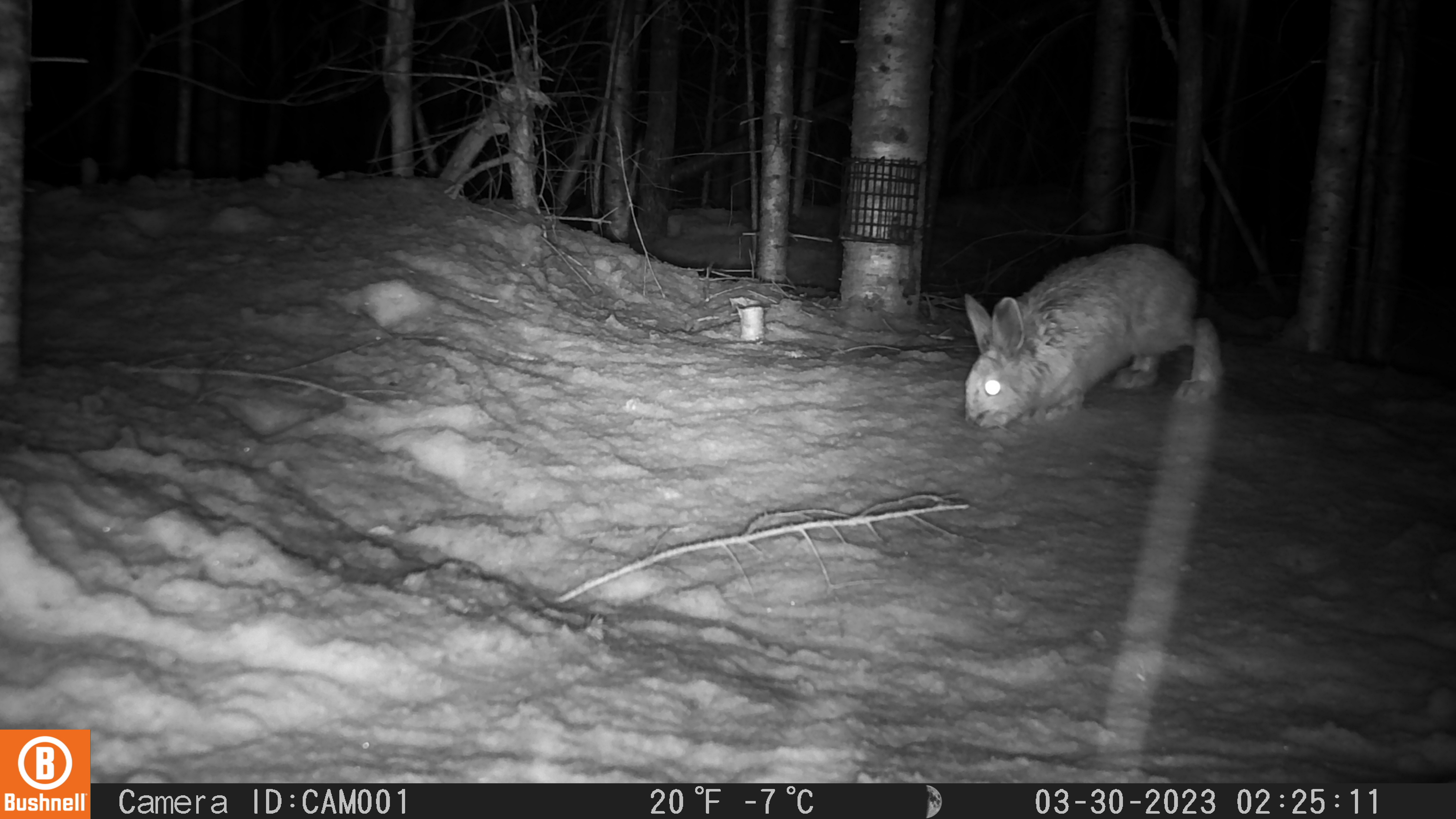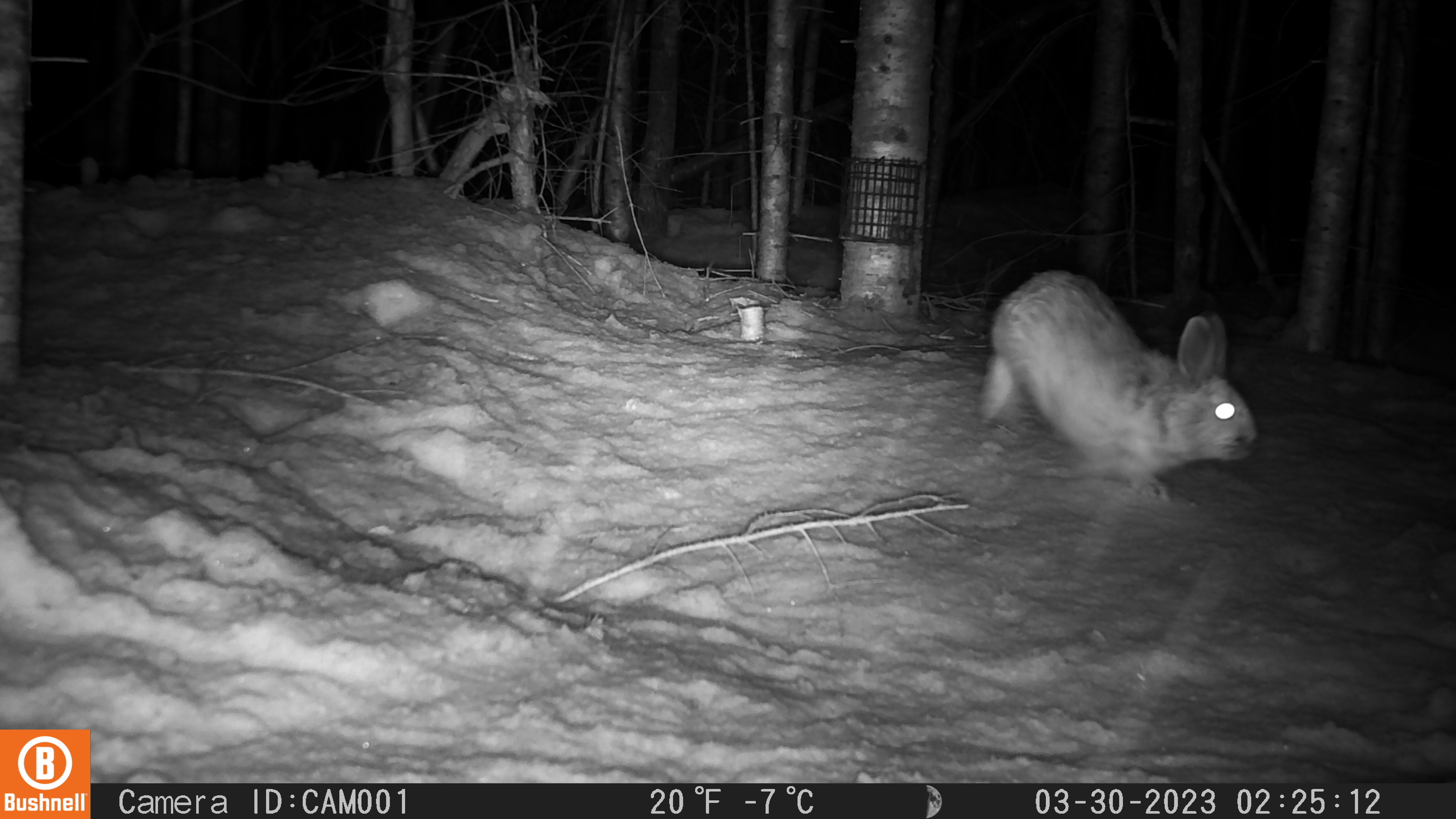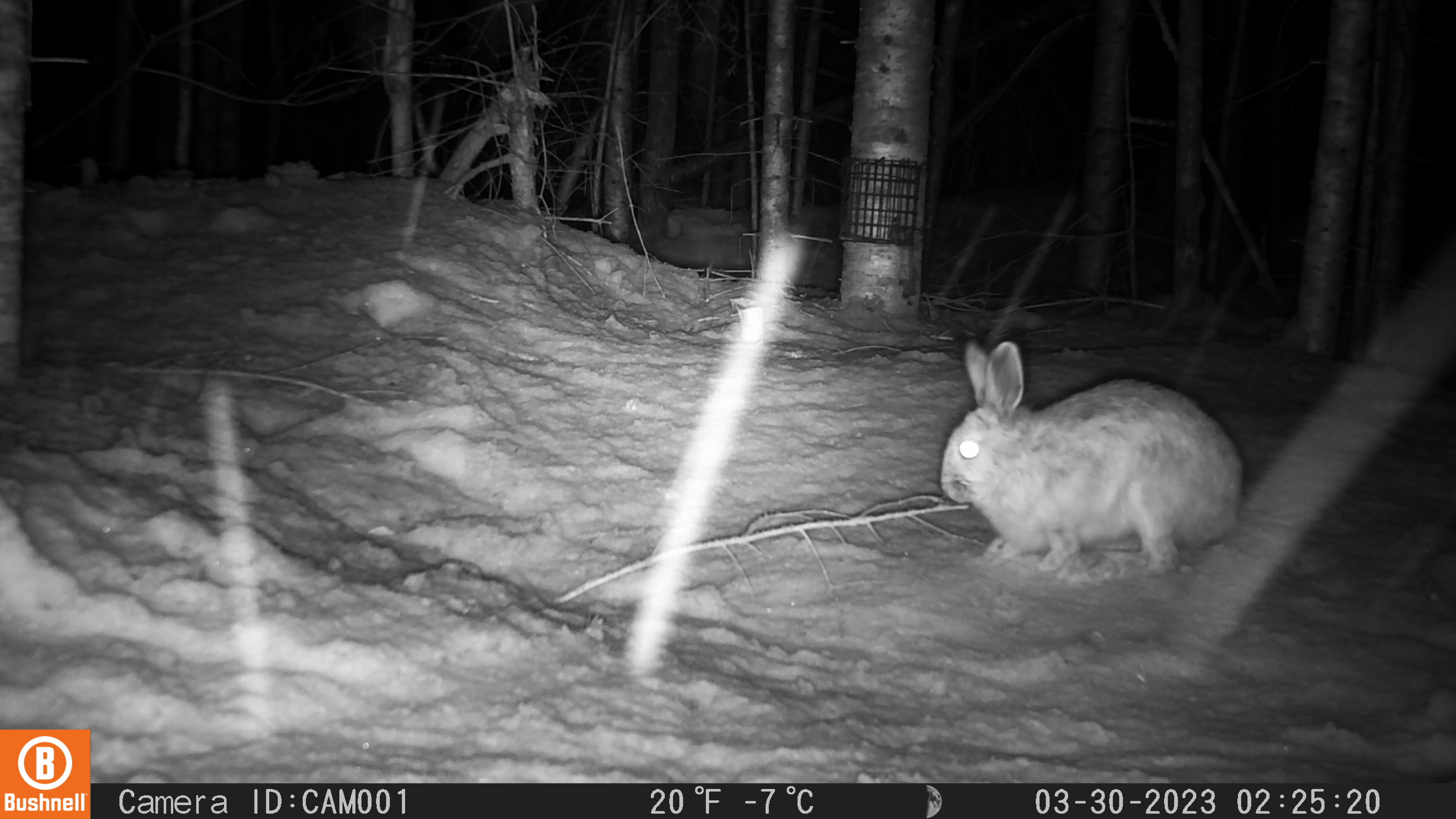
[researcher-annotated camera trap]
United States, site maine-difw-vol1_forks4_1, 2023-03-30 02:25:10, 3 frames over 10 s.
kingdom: Animalia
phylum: Chordata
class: Mammalia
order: Lagomorpha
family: Leporidae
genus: Lepus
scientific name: Lepus americanus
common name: snowshoe hare